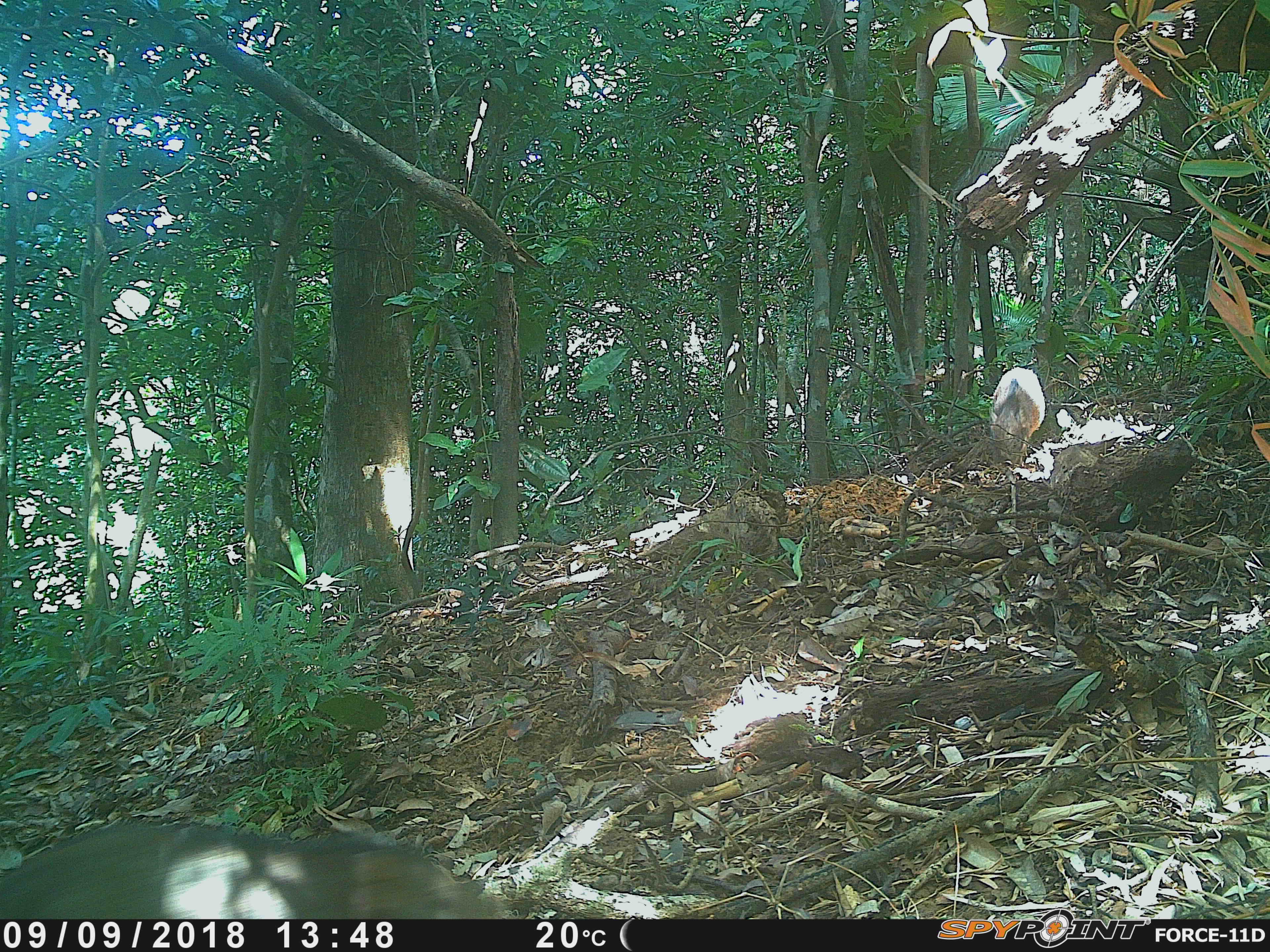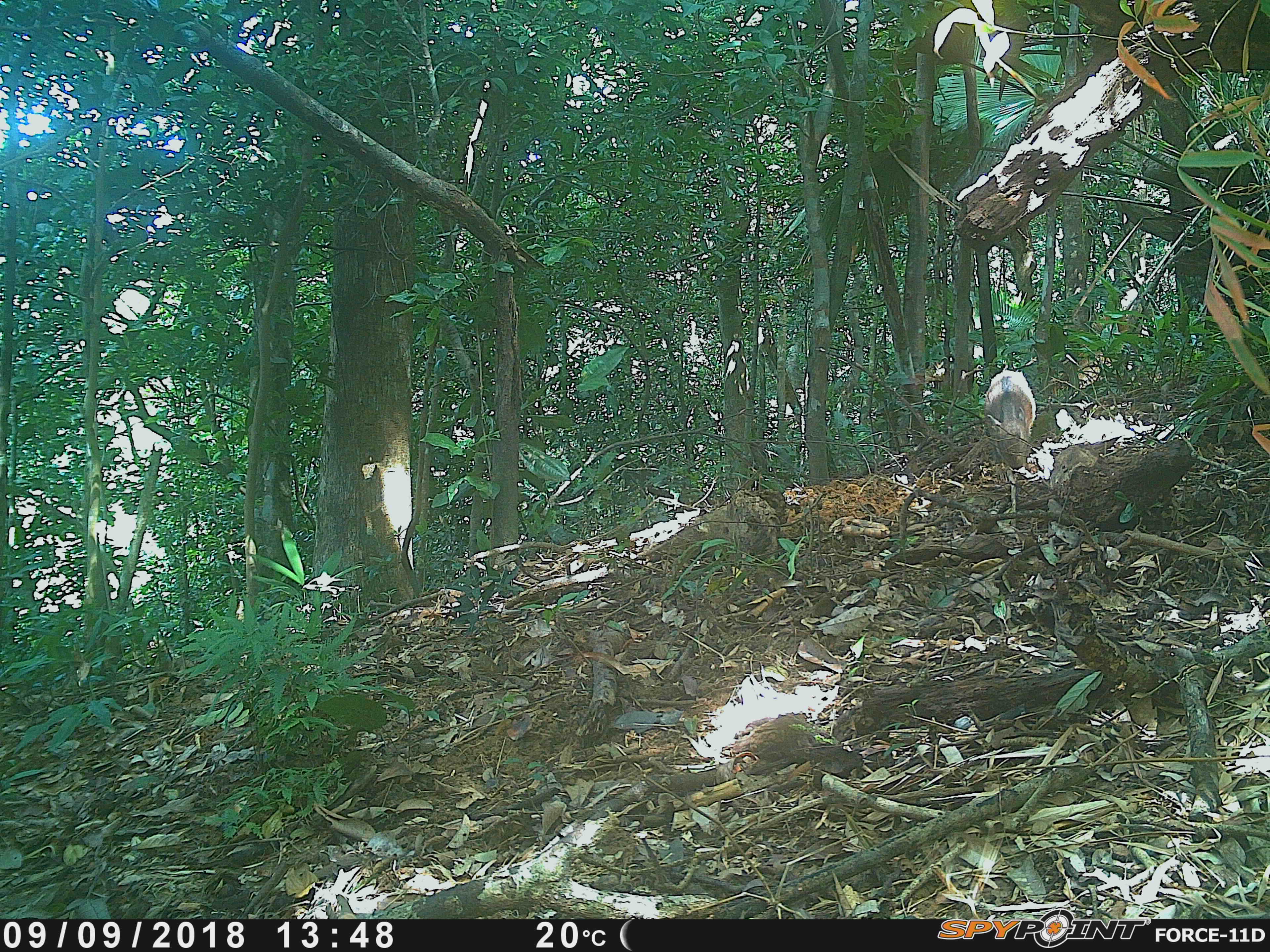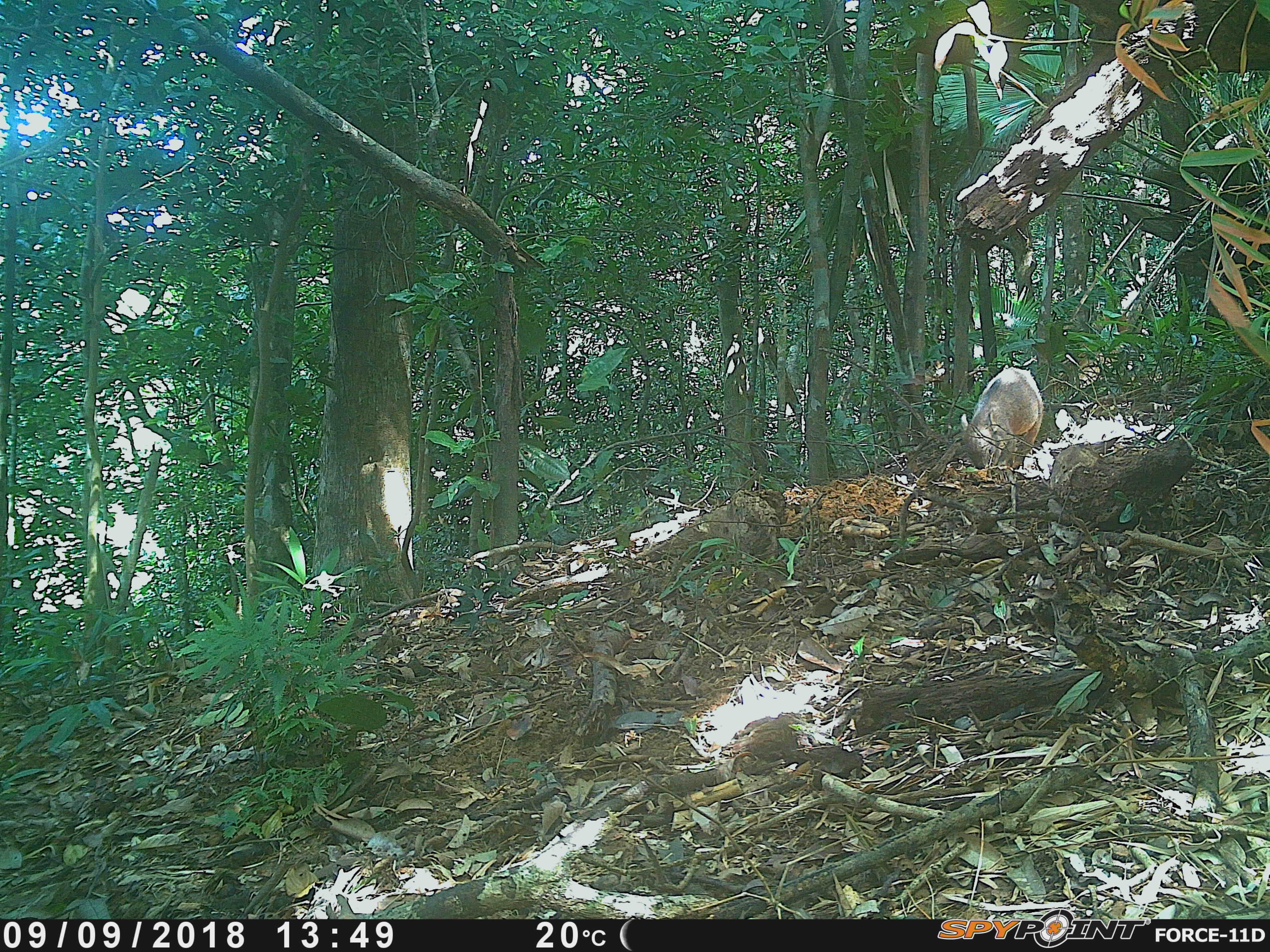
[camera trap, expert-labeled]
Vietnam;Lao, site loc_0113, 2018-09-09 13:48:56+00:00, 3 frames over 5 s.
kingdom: Animalia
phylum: Chordata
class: Mammalia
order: Artiodactyla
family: Suidae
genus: Sus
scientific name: Sus scrofa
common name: eurasian wild pig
Eurasian wild pig (Sus scrofa). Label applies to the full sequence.